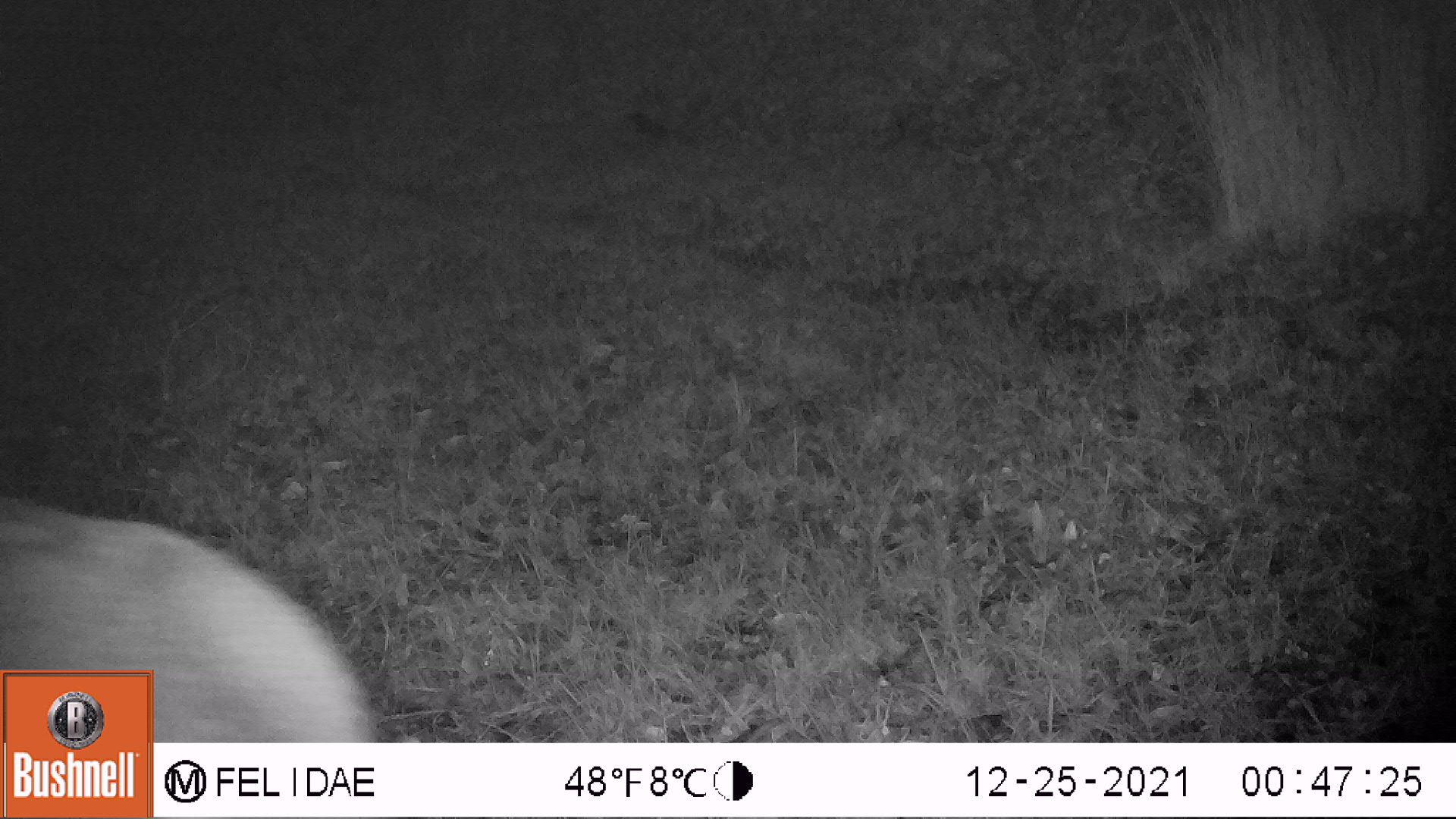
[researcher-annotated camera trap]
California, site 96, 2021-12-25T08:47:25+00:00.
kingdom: Animalia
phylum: Chordata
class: Mammalia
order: Artiodactyla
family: Cervidae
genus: Odocoileus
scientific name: Odocoileus hemionus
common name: mule deer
Mule deer (Odocoileus hemionus).